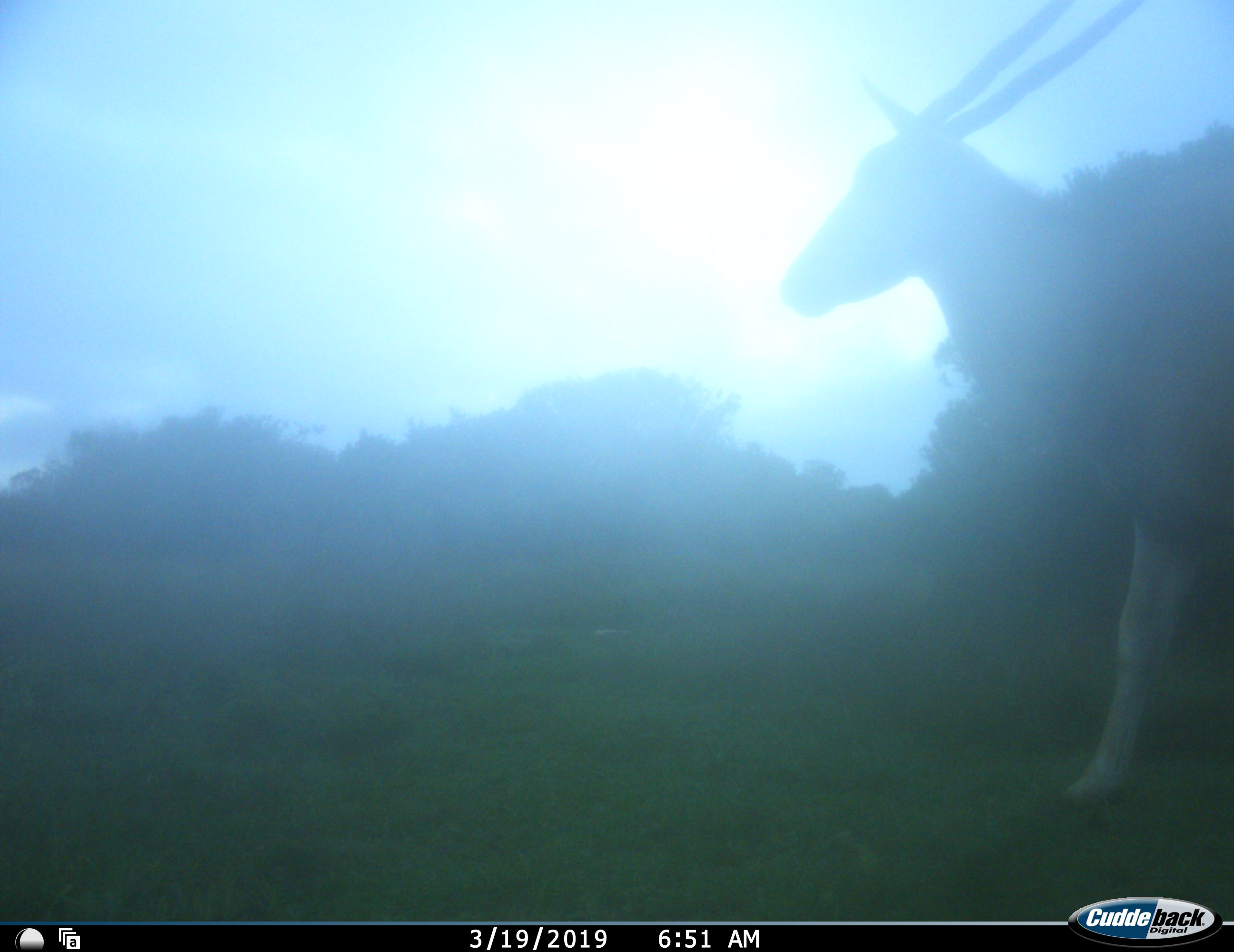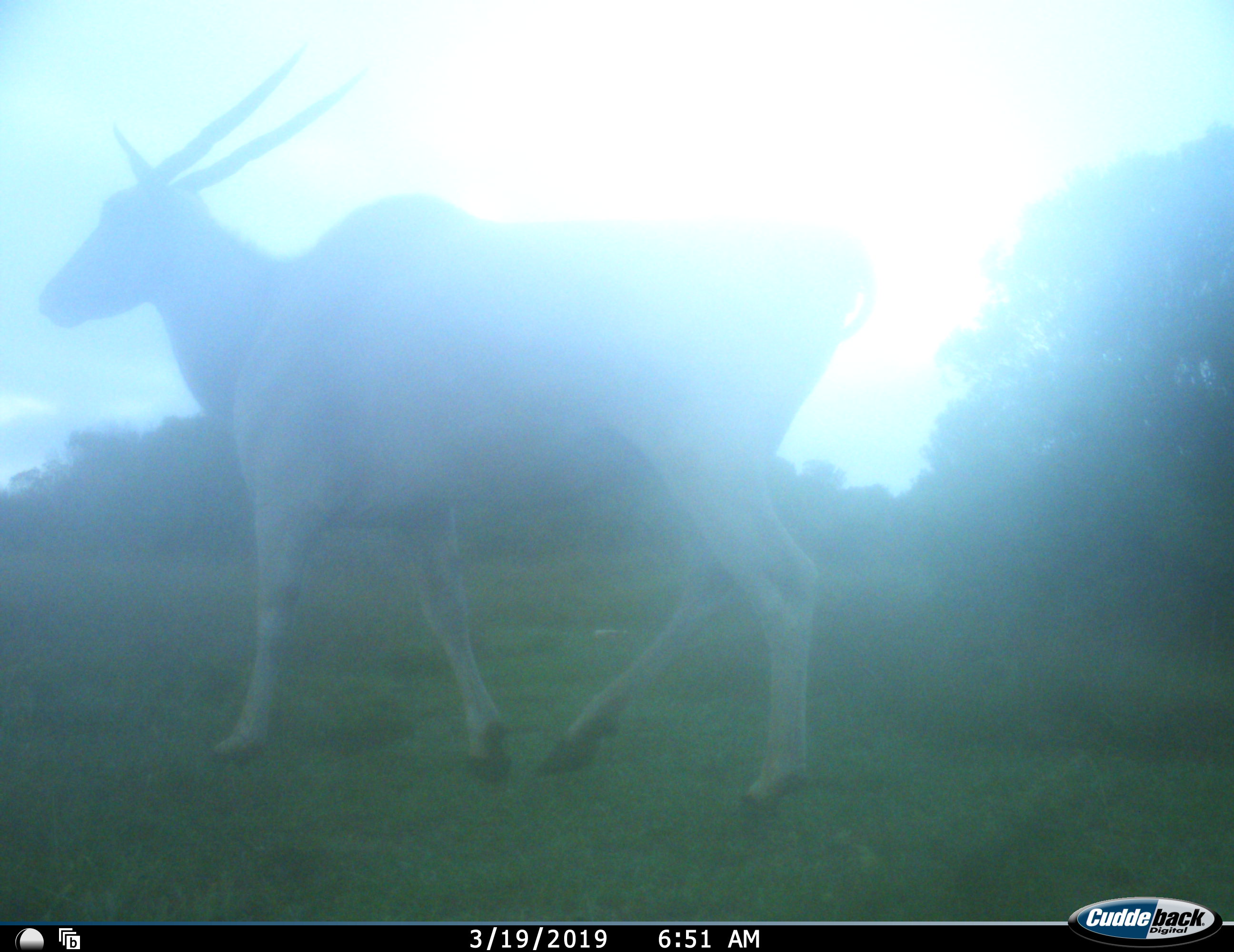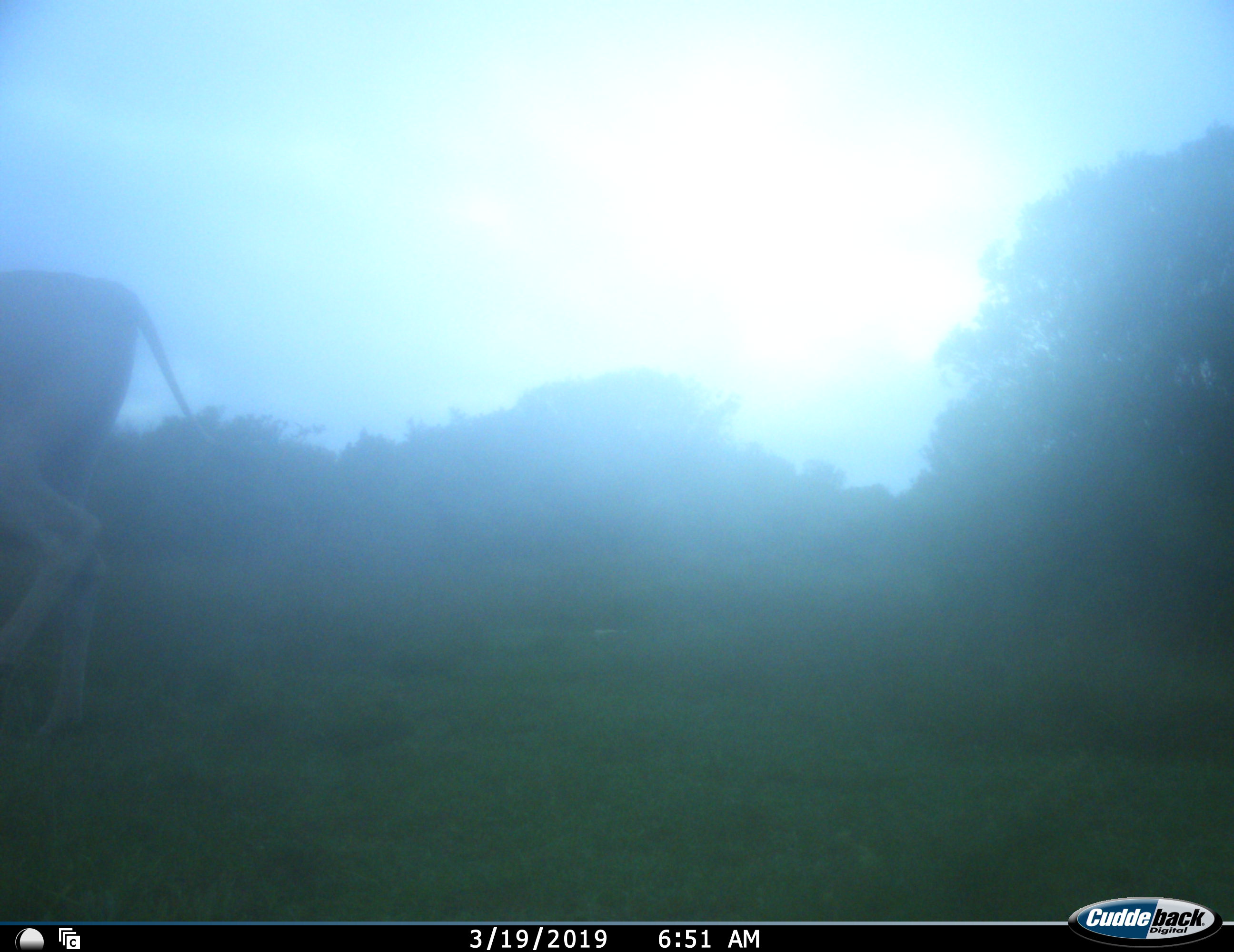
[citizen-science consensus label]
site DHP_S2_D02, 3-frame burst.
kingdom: Animalia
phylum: Chordata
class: Mammalia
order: Artiodactyla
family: Bovidae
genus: Tragelaphus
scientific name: Tragelaphus oryx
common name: eland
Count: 1.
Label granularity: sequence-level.